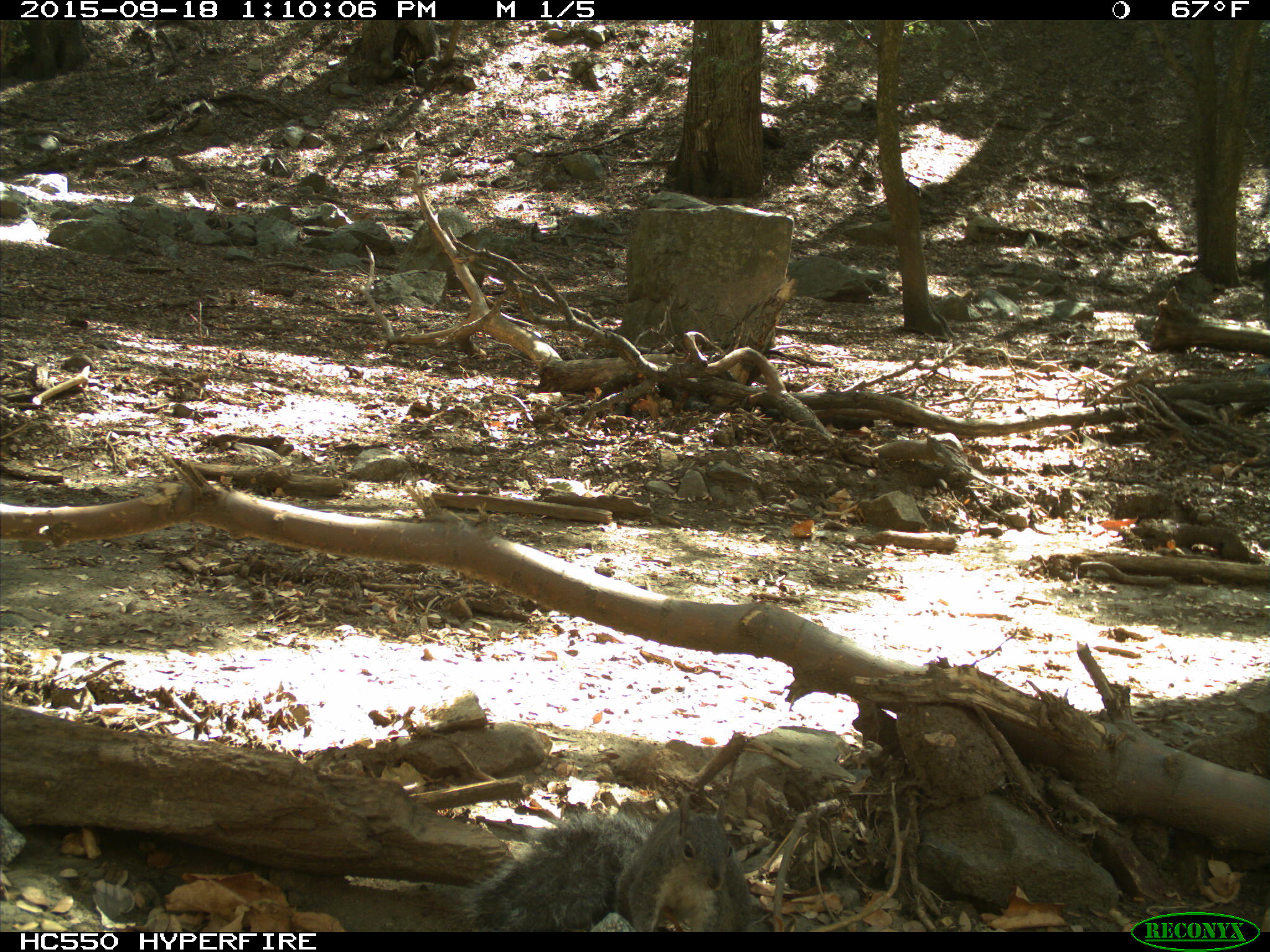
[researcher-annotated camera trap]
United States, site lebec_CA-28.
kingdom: Animalia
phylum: Chordata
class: Mammalia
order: Rodentia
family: Sciuridae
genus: Sciurus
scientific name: Sciurus carolinensis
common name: eastern gray squirrel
Sciurus carolinensis (eastern gray squirrel).